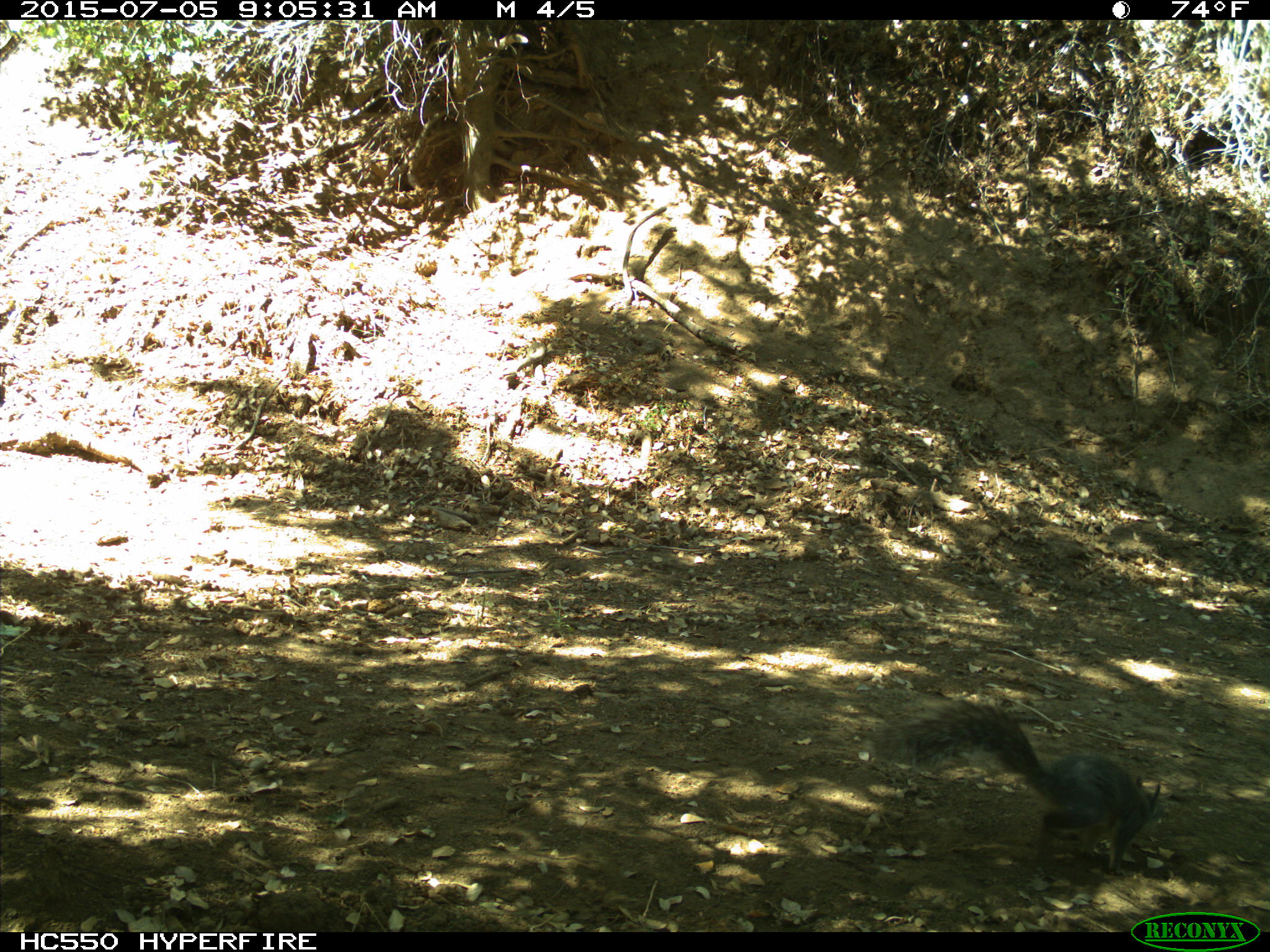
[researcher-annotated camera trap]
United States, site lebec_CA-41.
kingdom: Animalia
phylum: Chordata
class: Mammalia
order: Rodentia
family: Sciuridae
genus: Sciurus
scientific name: Sciurus carolinensis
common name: eastern gray squirrel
Sciurus carolinensis (eastern gray squirrel).